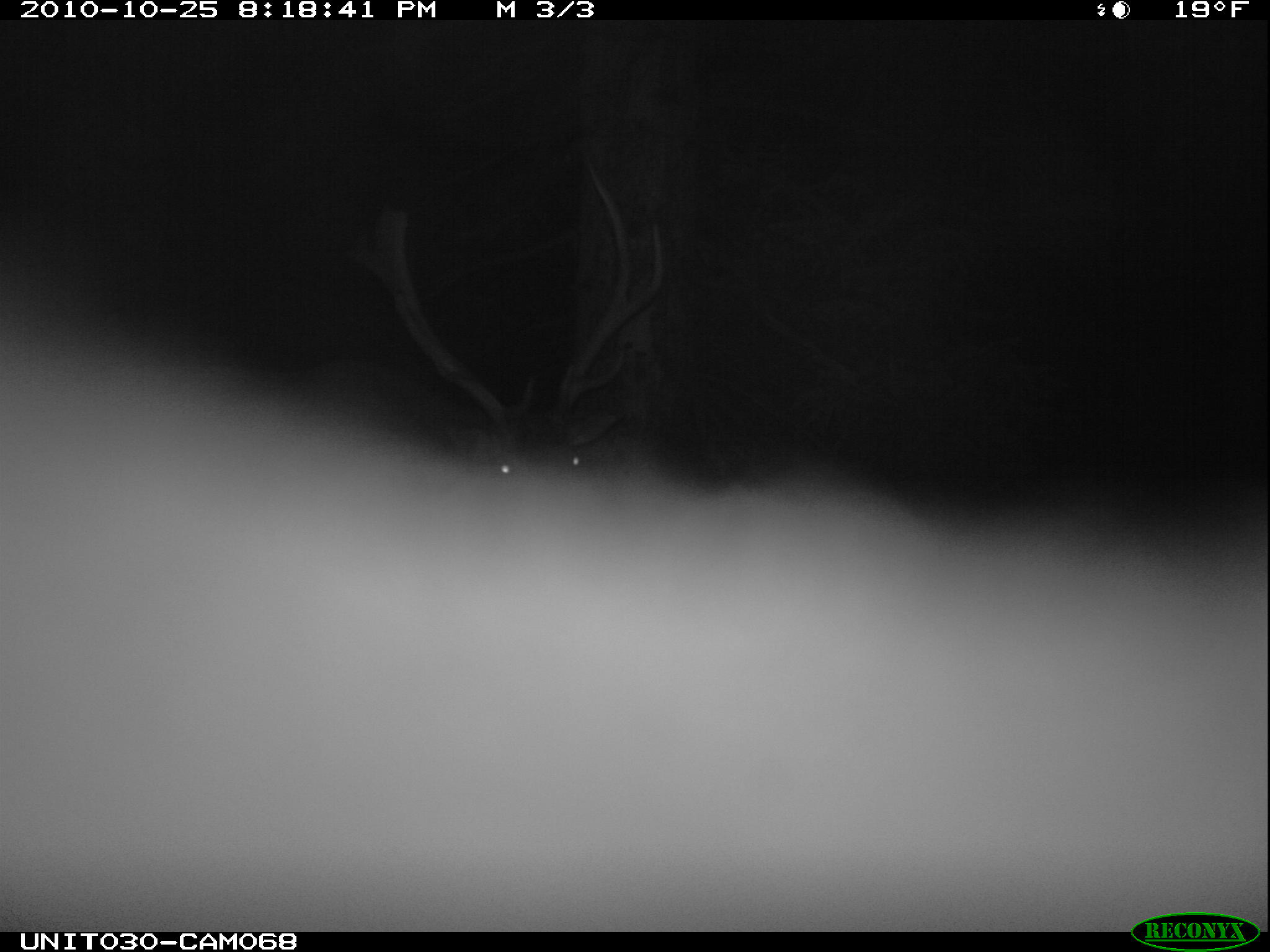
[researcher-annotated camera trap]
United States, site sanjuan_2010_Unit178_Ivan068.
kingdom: Animalia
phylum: Chordata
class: Mammalia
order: Artiodactyla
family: Cervidae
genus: Cervus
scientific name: Cervus elaphus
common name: red deer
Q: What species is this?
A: Cervus elaphus (red deer).